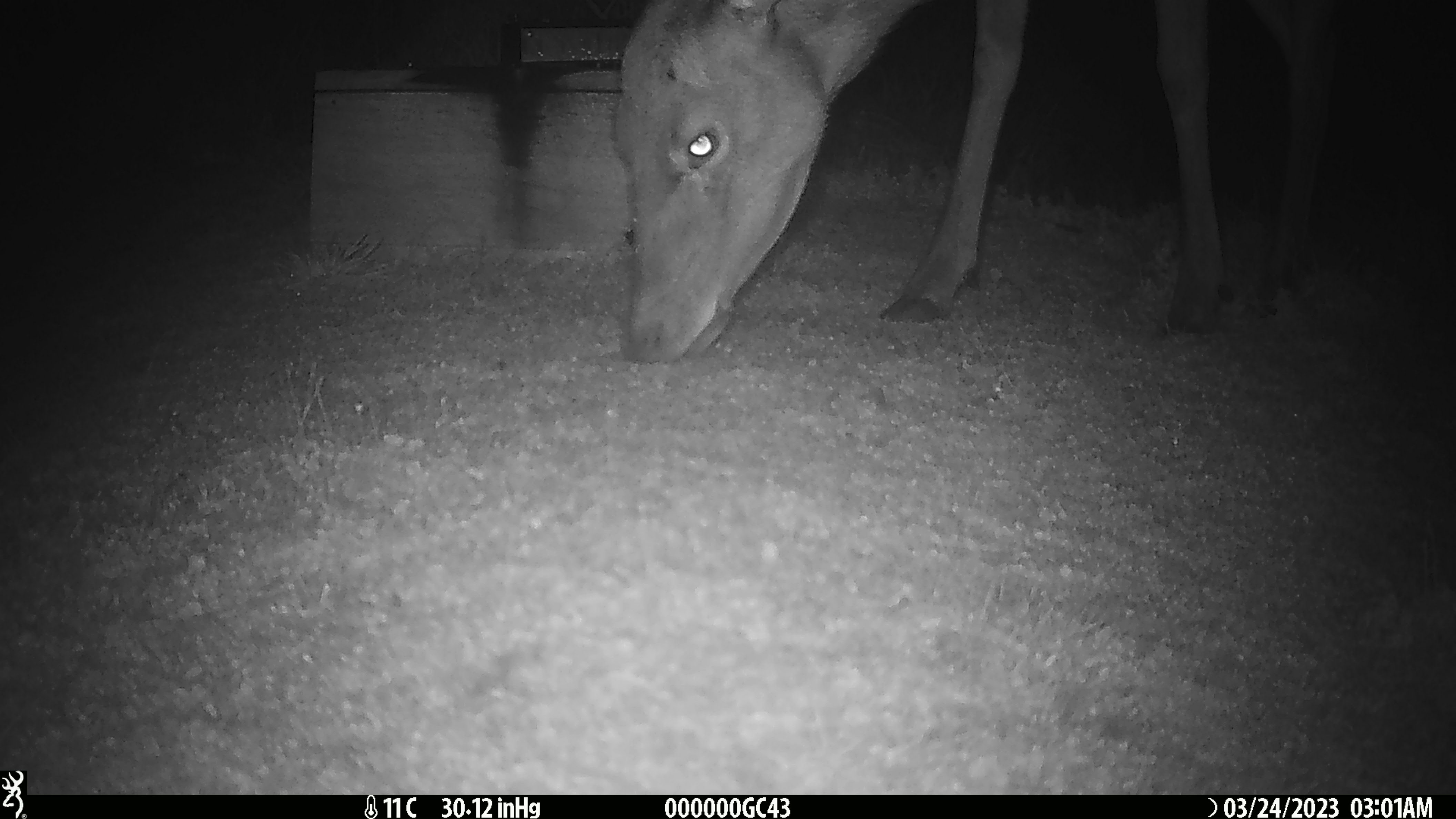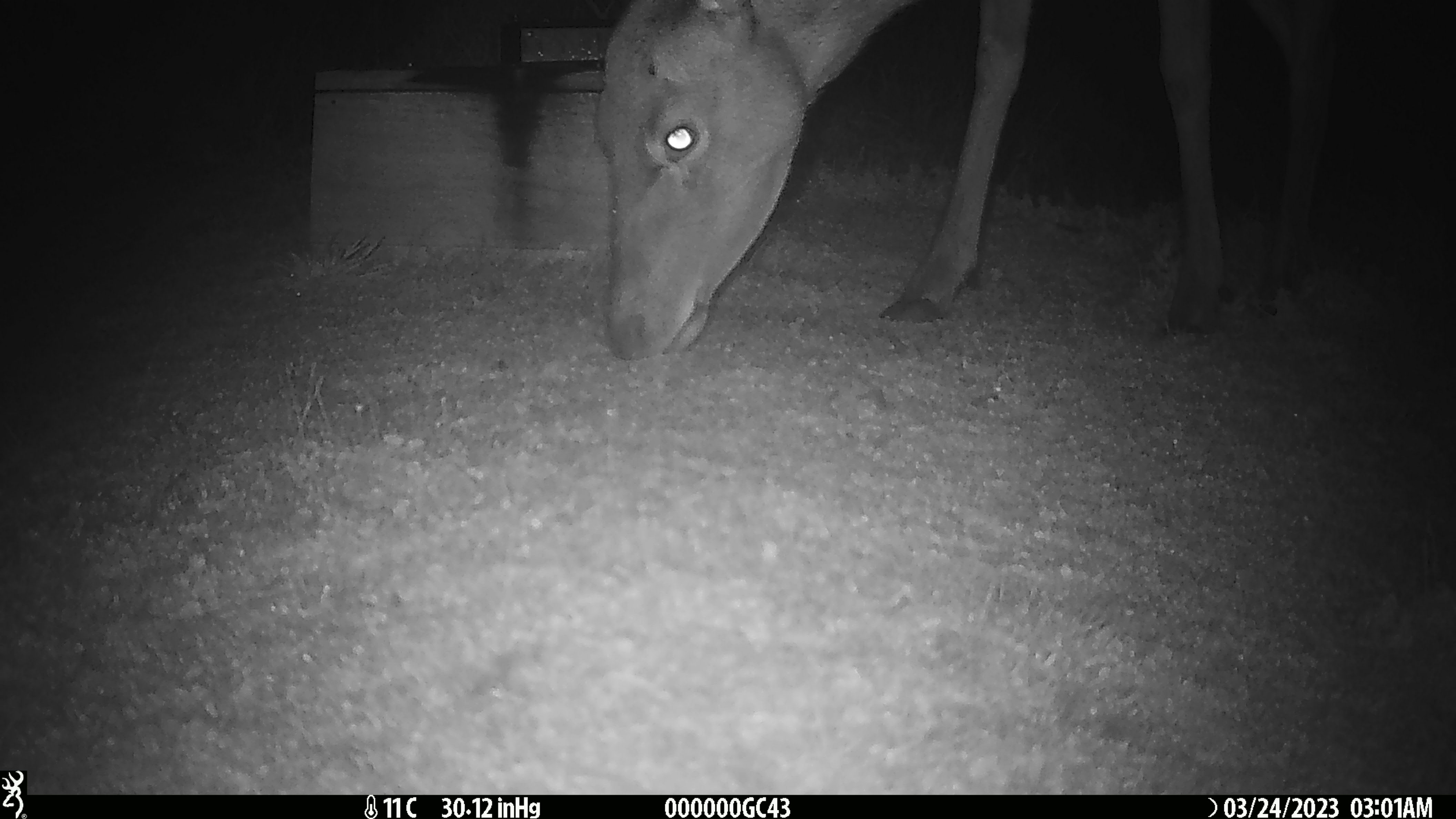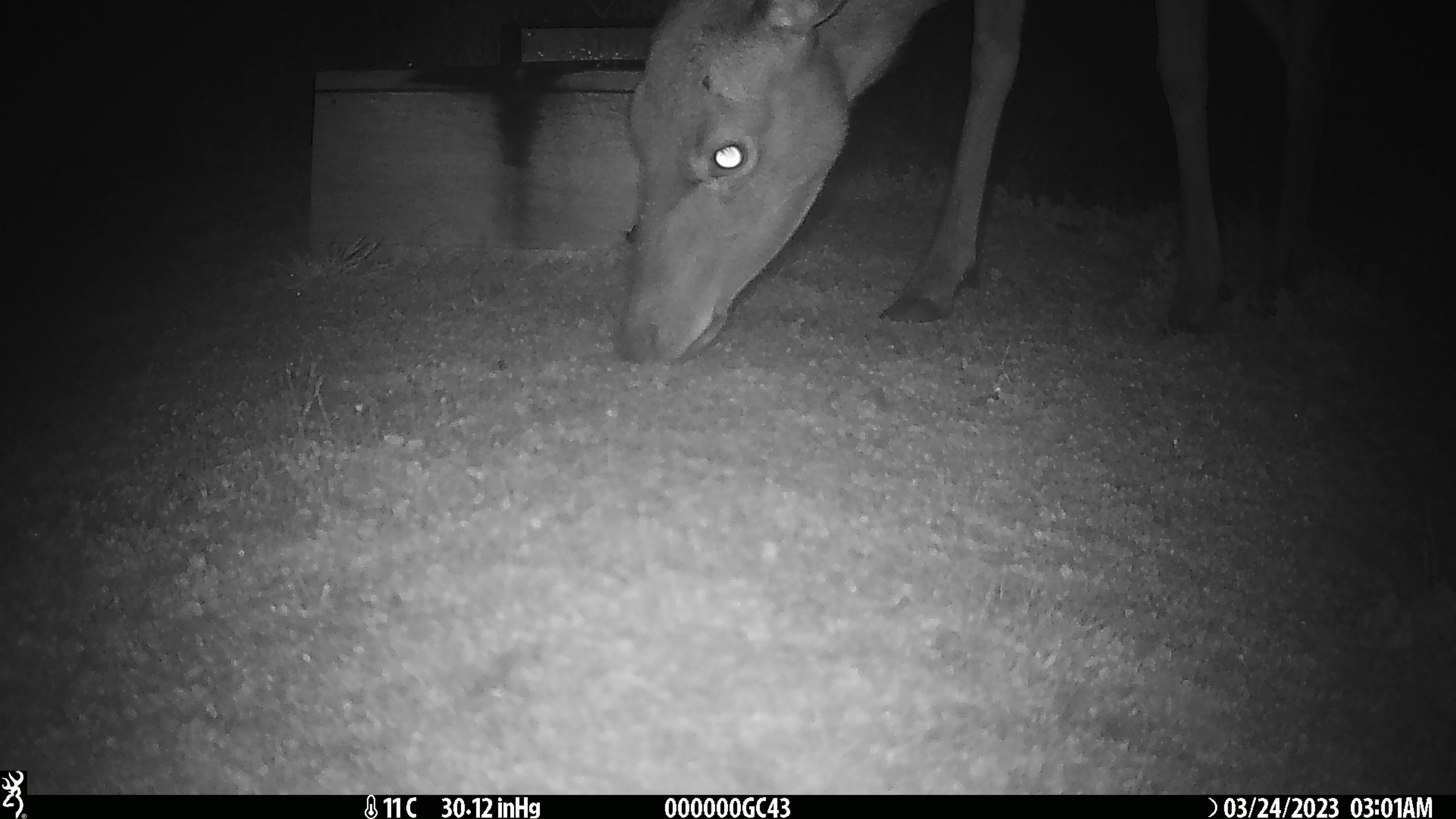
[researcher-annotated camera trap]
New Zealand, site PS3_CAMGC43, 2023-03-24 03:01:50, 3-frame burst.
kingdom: Animalia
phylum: Chordata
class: Mammalia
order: Artiodactyla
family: Cervidae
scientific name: Cervidae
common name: deer